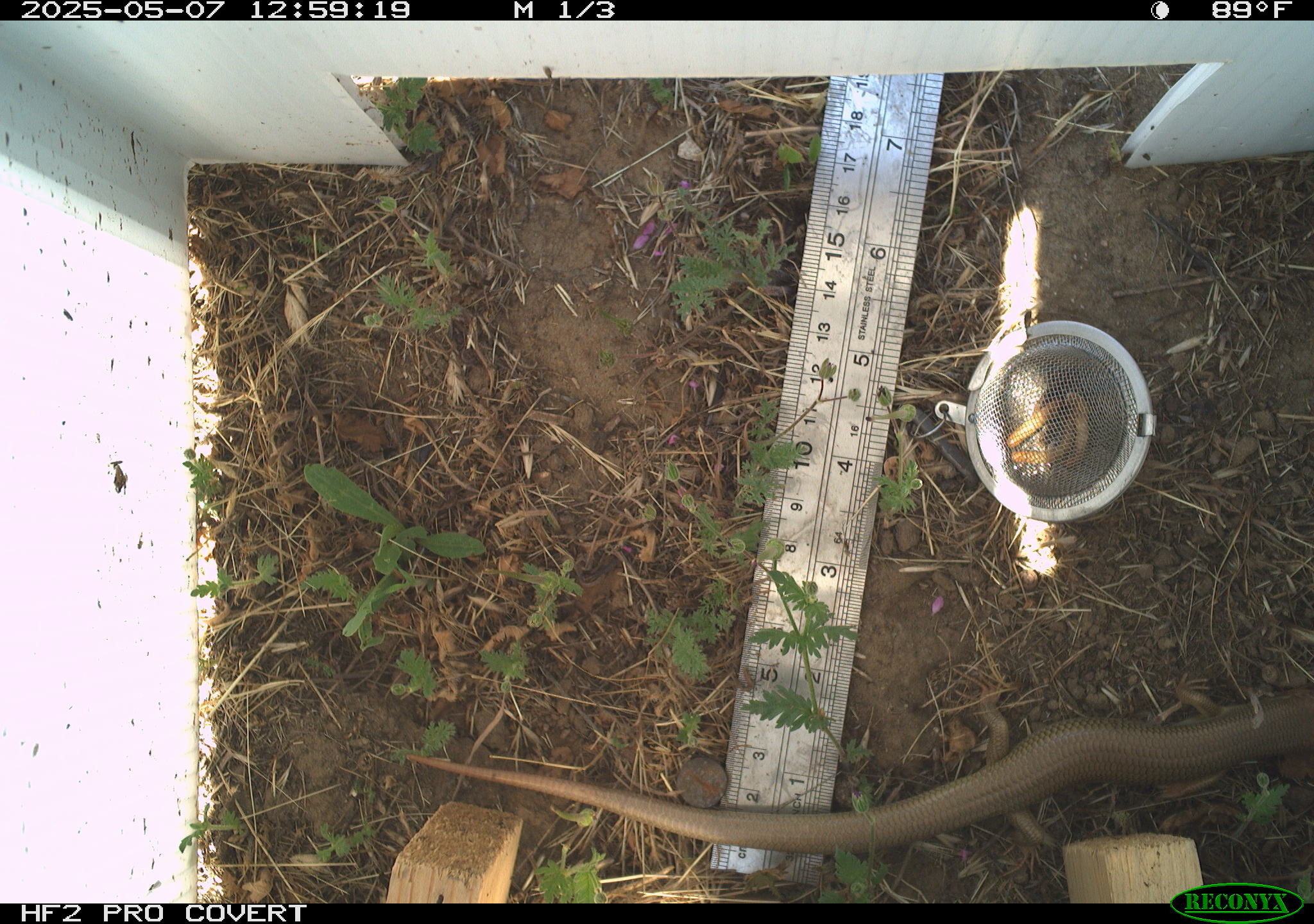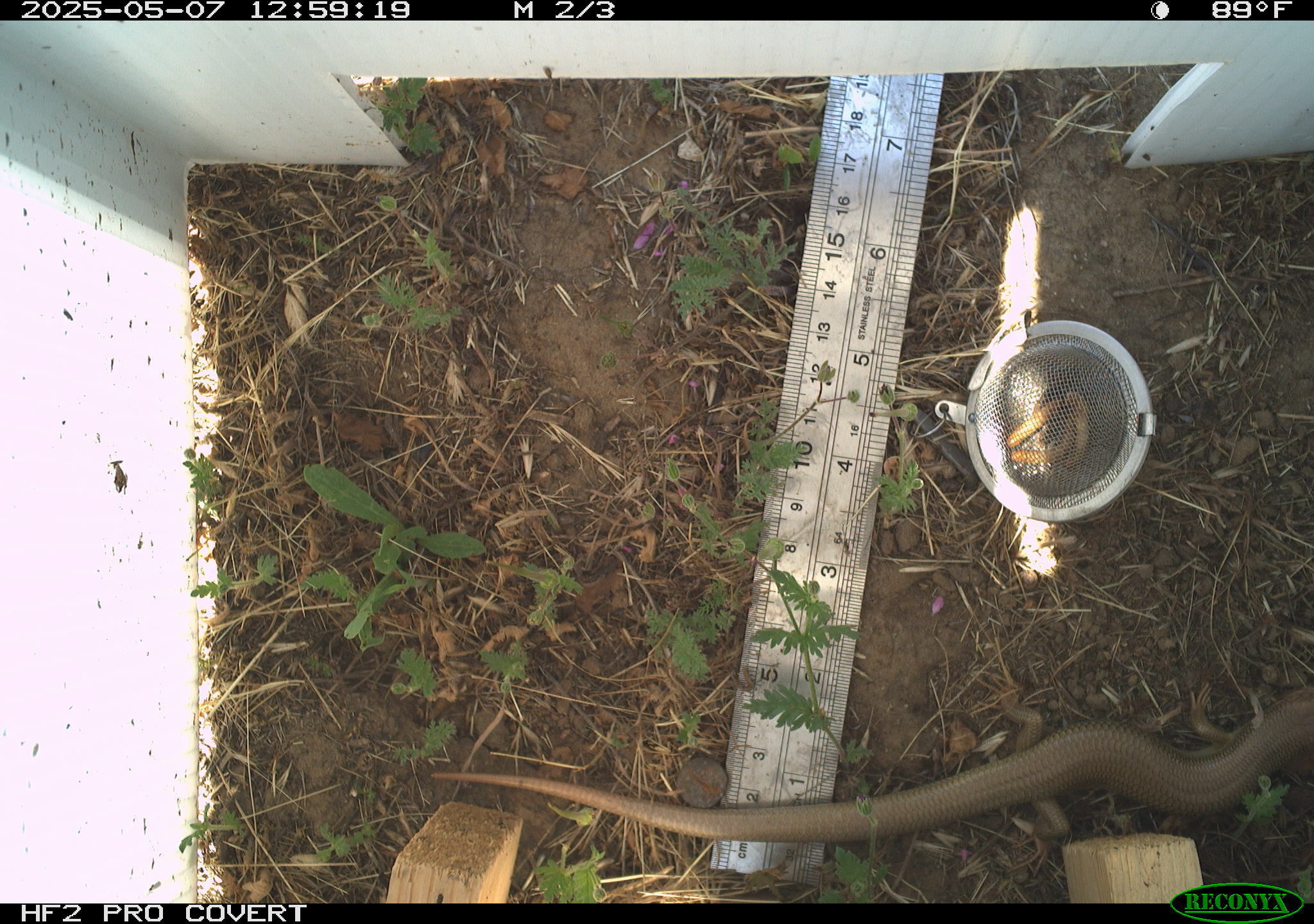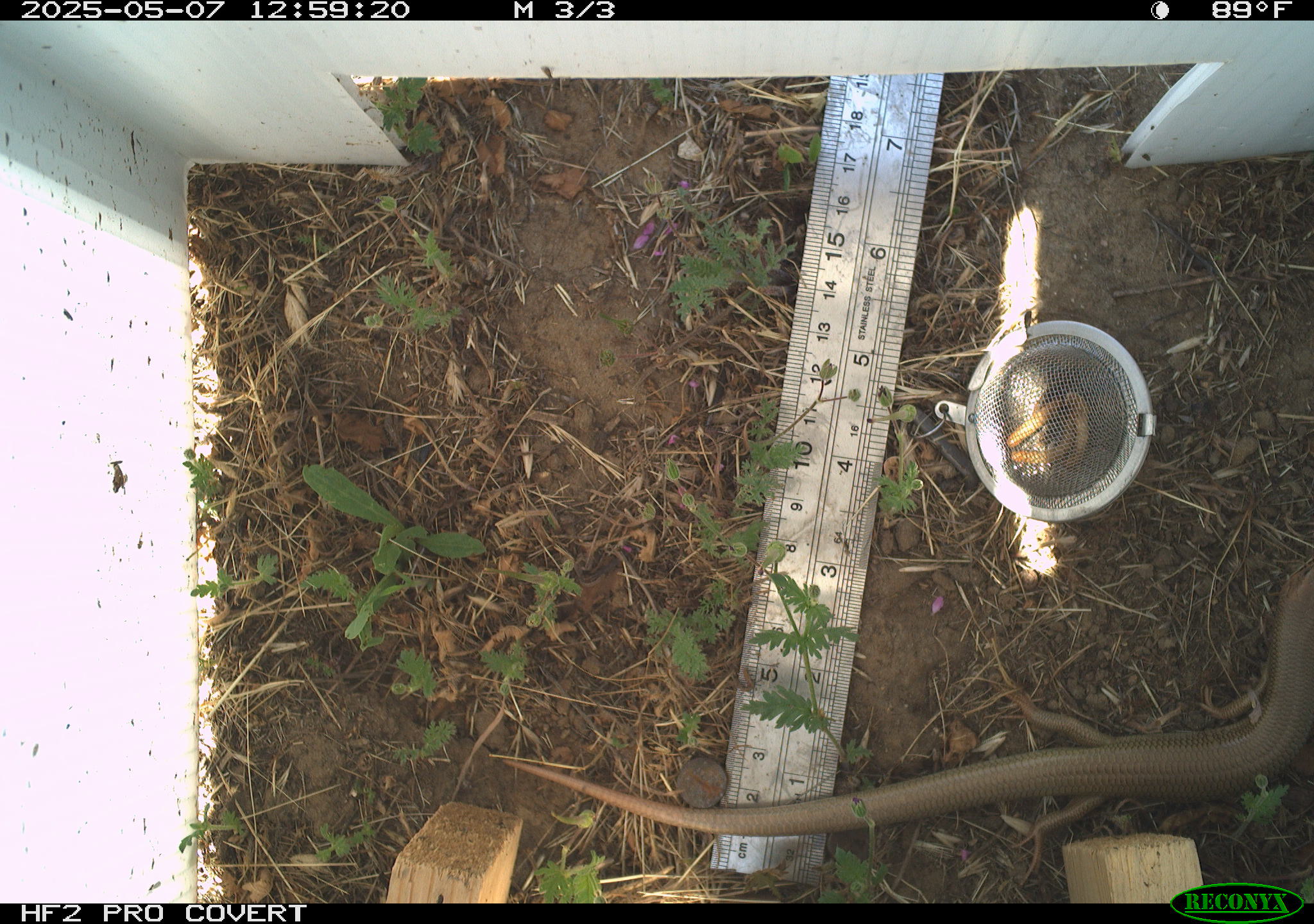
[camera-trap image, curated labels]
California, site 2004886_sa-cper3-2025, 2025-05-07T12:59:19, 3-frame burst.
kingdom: Animalia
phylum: Chordata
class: Reptilia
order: Squamata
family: Scincidae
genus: Plestiodon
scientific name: Plestiodon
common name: blue-tailed skinks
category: plestiodon species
Plestiodon species (blue-tailed skinks) (Plestiodon).